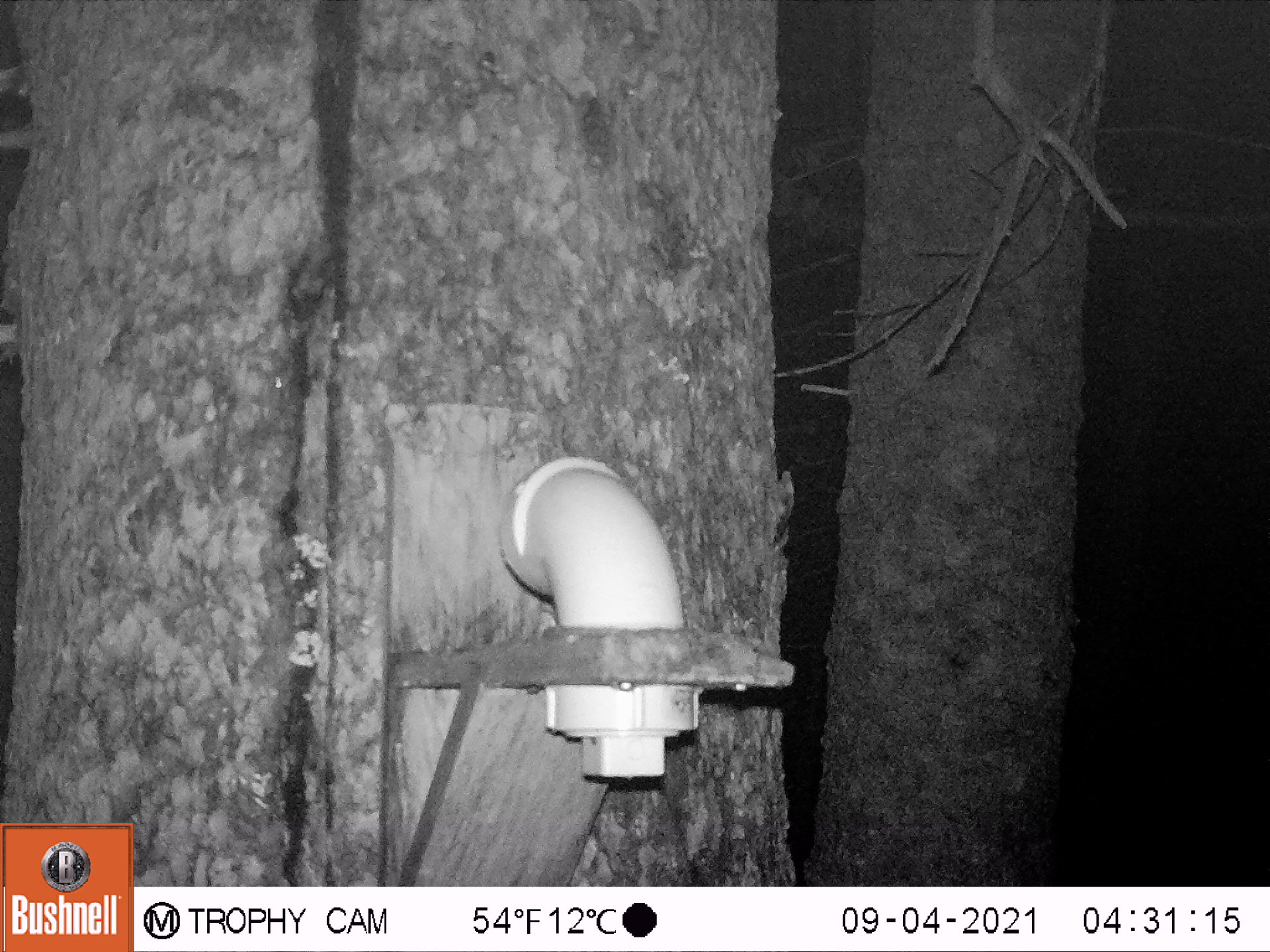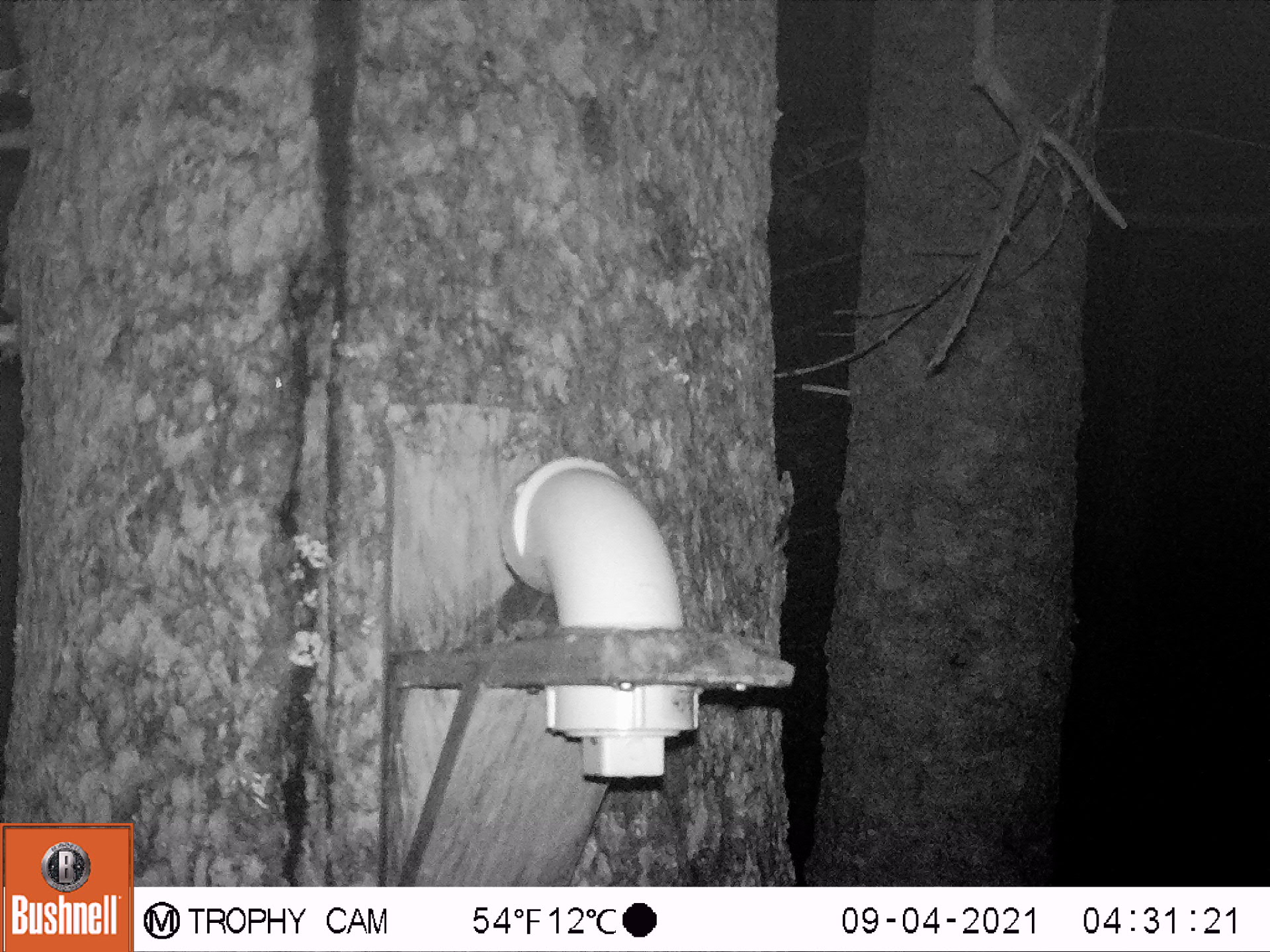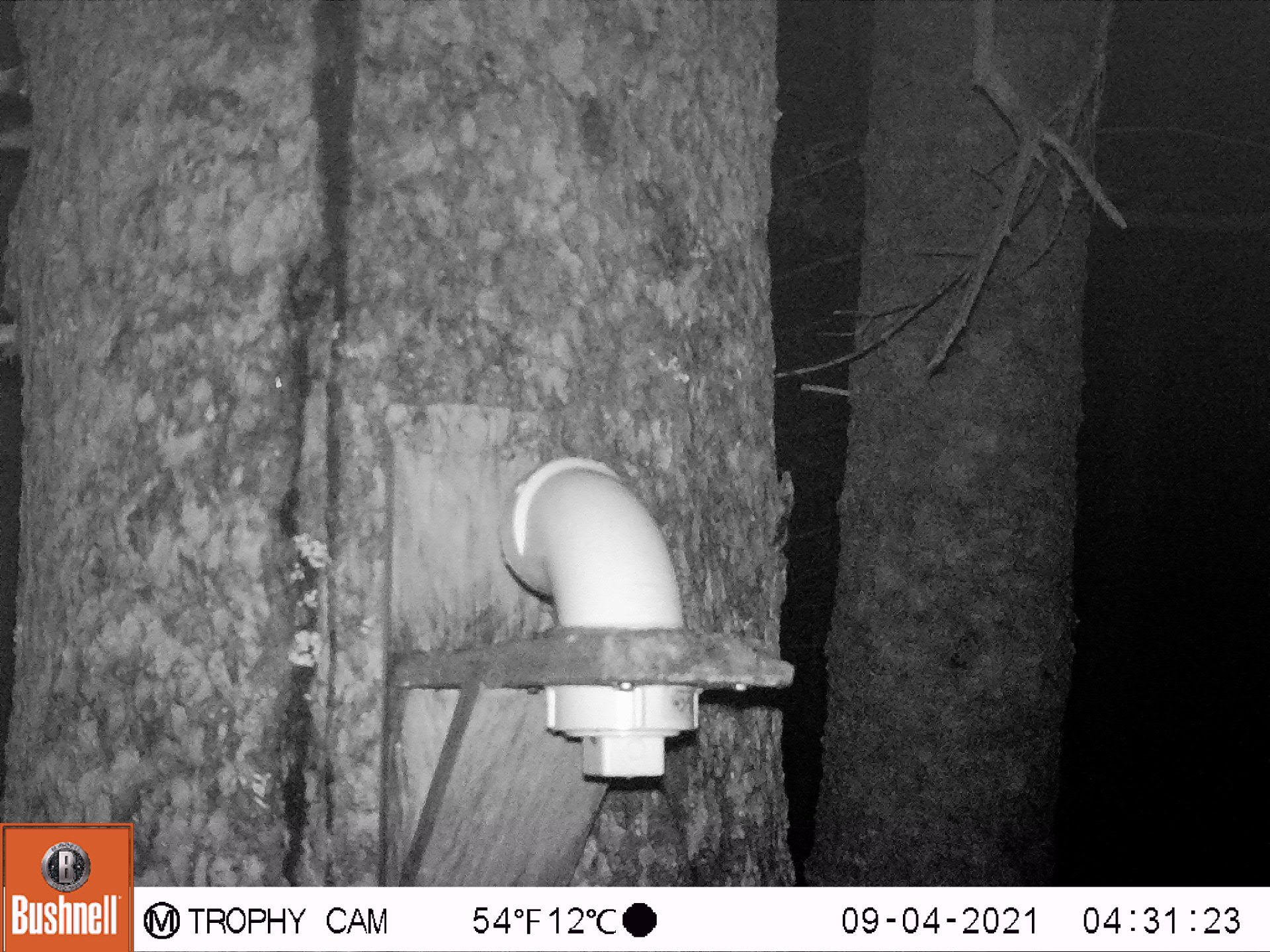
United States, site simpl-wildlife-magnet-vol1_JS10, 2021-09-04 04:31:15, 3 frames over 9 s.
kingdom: Animalia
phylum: Chordata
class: Mammalia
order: Rodentia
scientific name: Rodentia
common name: mouse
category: mouse sp.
Mouse sp. (mouse) (Rodentia).